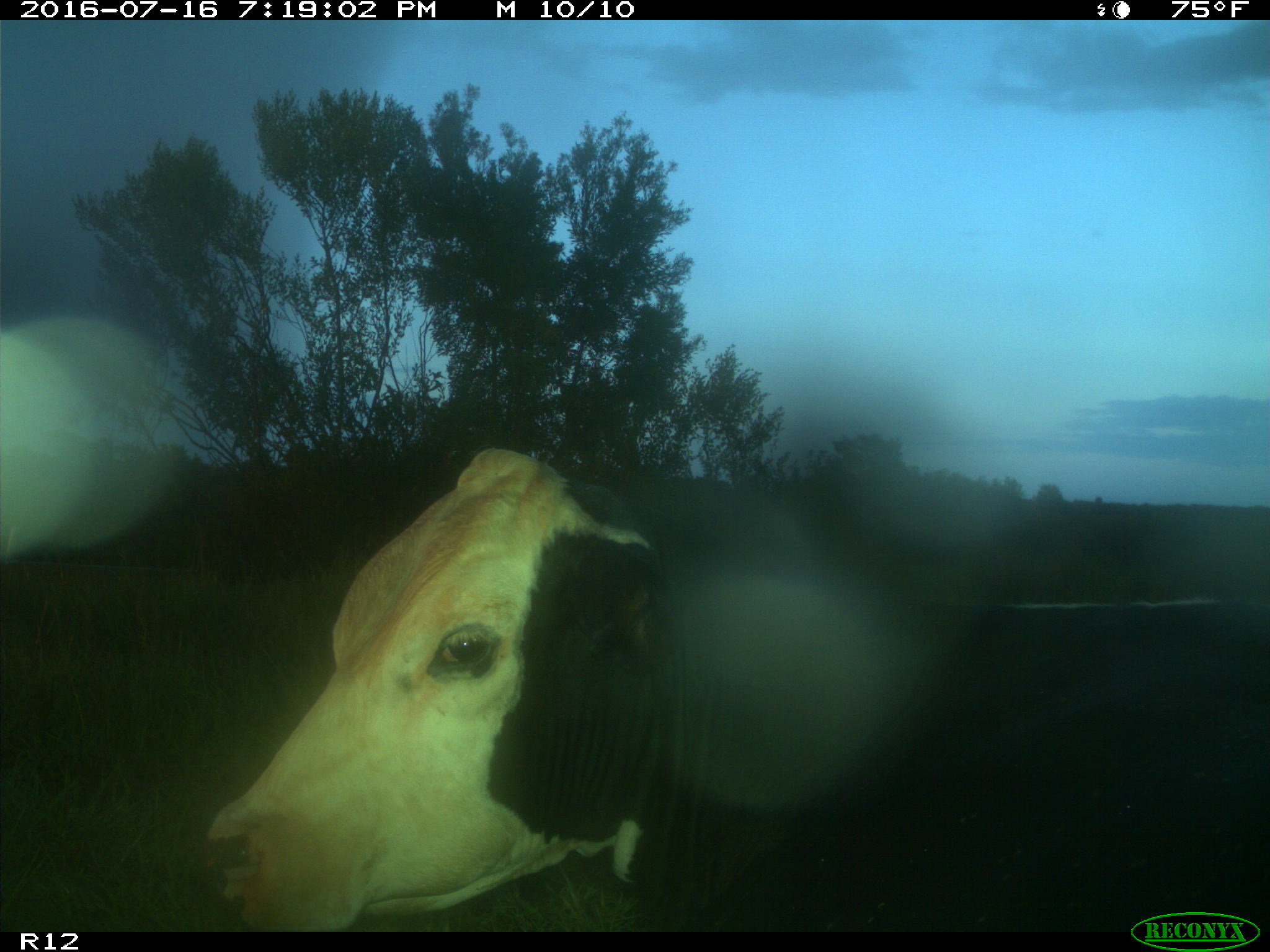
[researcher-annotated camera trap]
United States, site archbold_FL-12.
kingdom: Animalia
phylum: Chordata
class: Mammalia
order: Artiodactyla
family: Bovidae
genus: Bos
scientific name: Bos taurus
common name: domestic cow